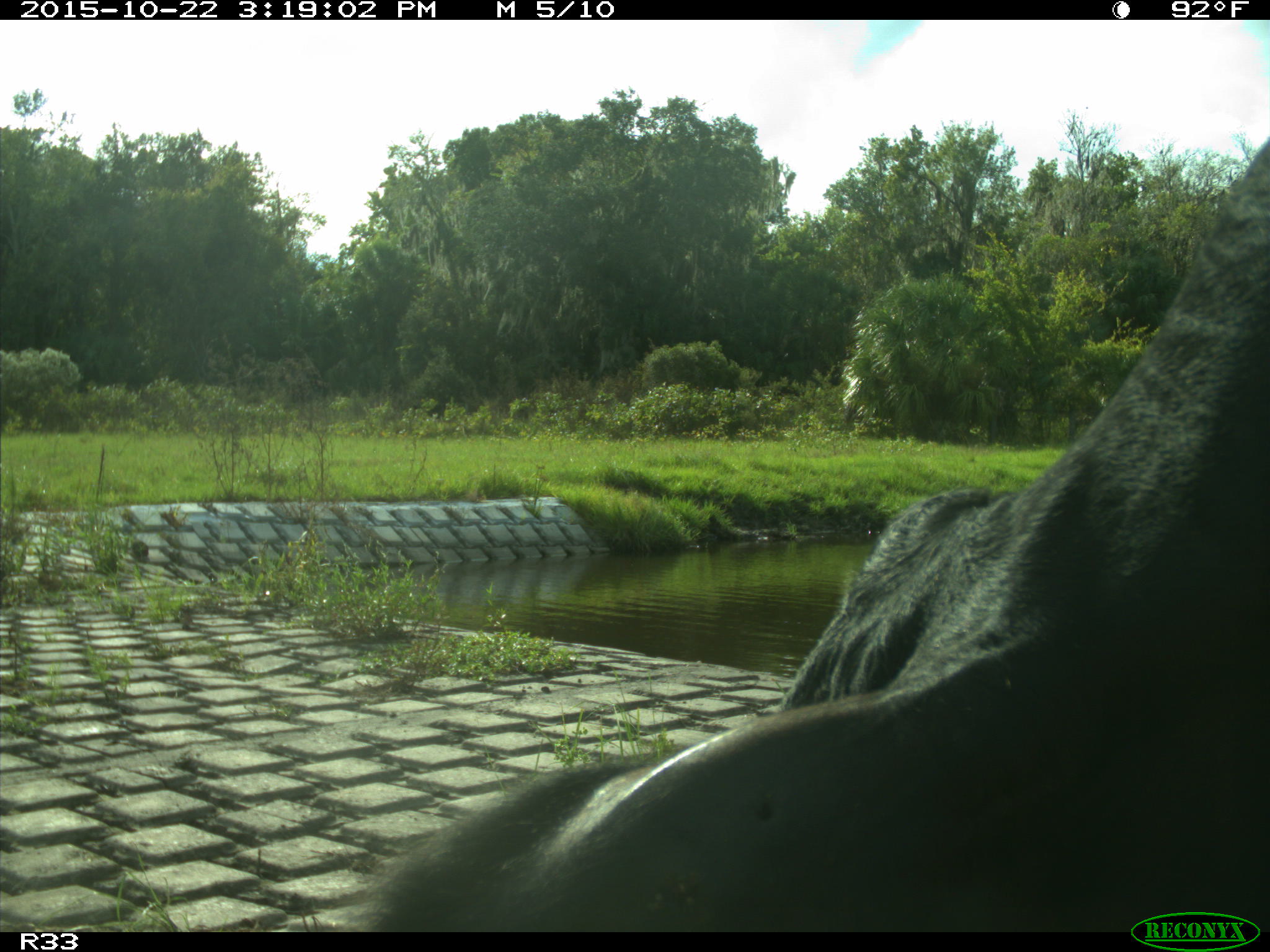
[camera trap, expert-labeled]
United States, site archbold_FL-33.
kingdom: Animalia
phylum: Chordata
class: Mammalia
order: Artiodactyla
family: Bovidae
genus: Bos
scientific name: Bos taurus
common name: domestic cow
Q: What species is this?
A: Bos taurus (domestic cow).